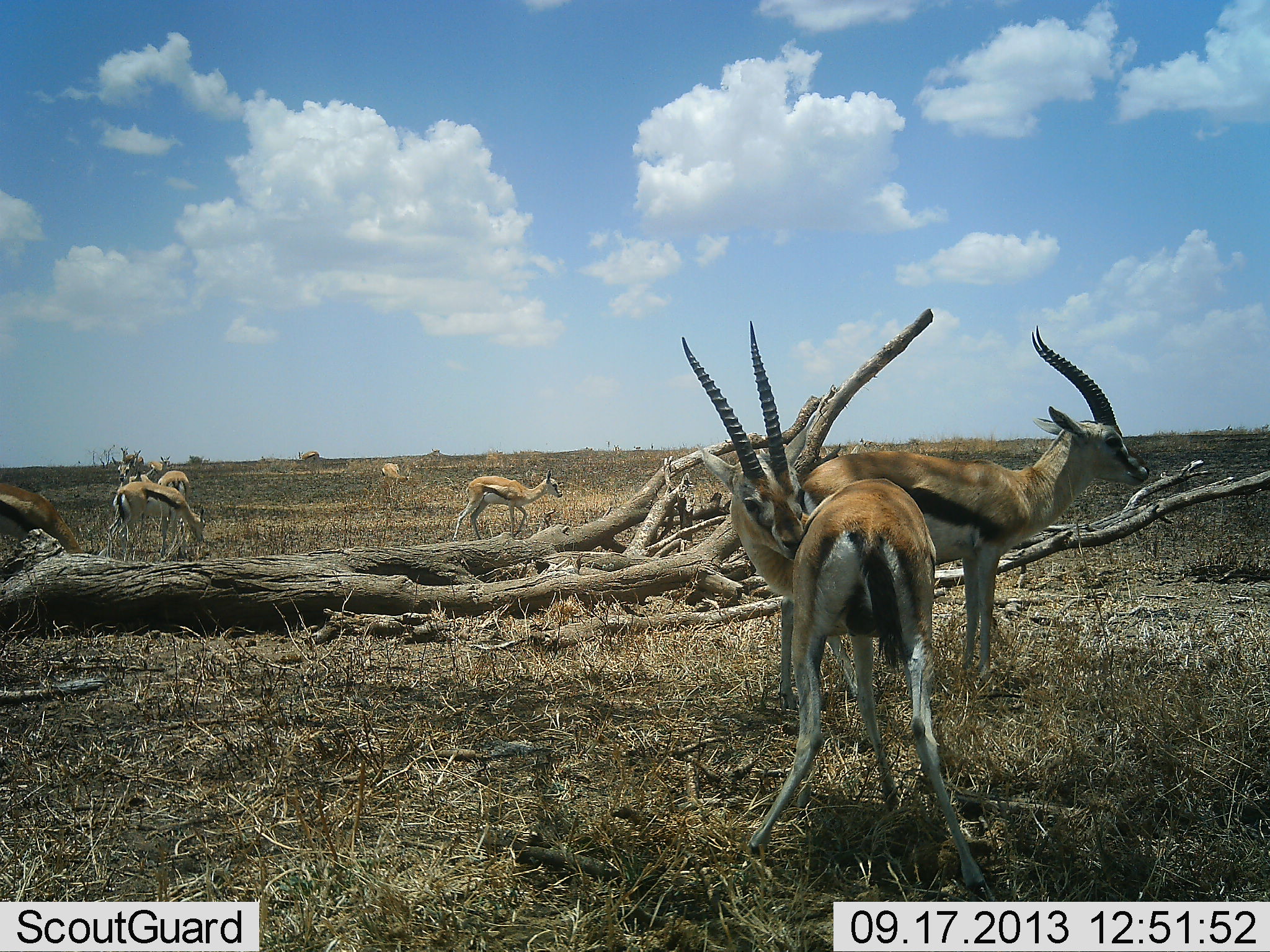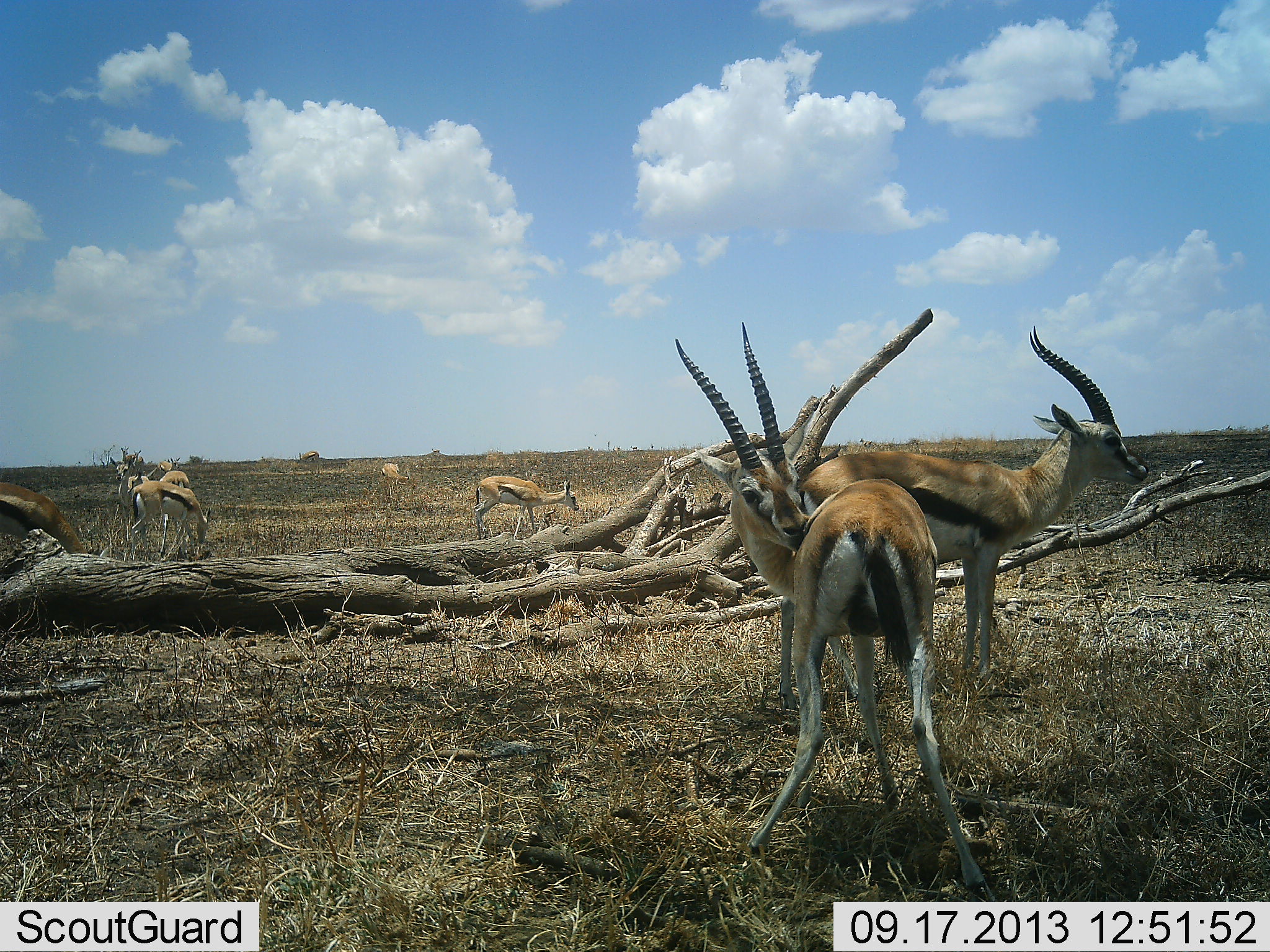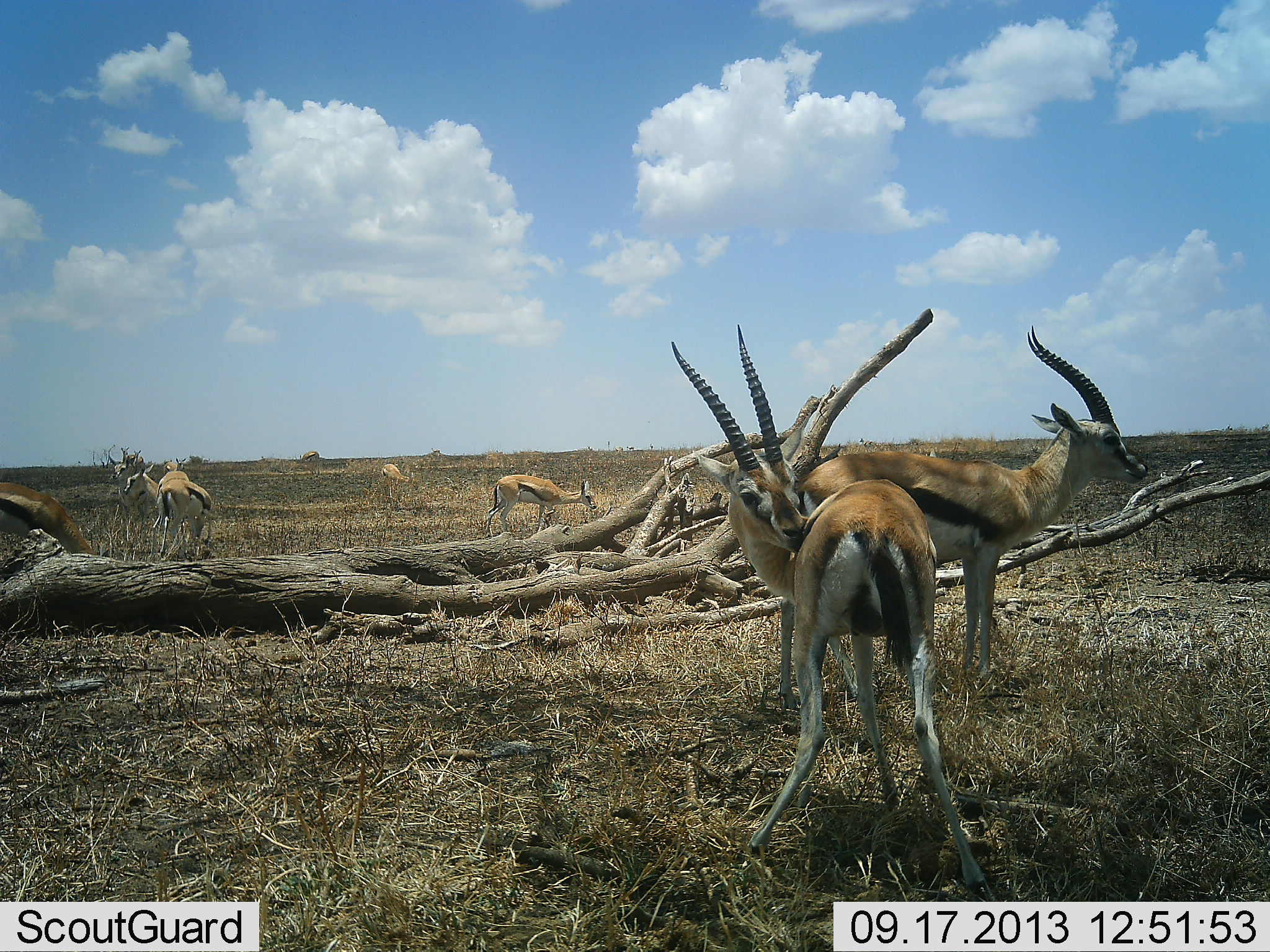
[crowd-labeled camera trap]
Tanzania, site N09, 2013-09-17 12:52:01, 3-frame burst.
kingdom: Animalia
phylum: Chordata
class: Mammalia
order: Artiodactyla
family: Bovidae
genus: Eudorcas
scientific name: Eudorcas thomsonii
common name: thomson's gazelle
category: gazellethomsons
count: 8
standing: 83%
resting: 6%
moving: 39%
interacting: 6%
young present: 17%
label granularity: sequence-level